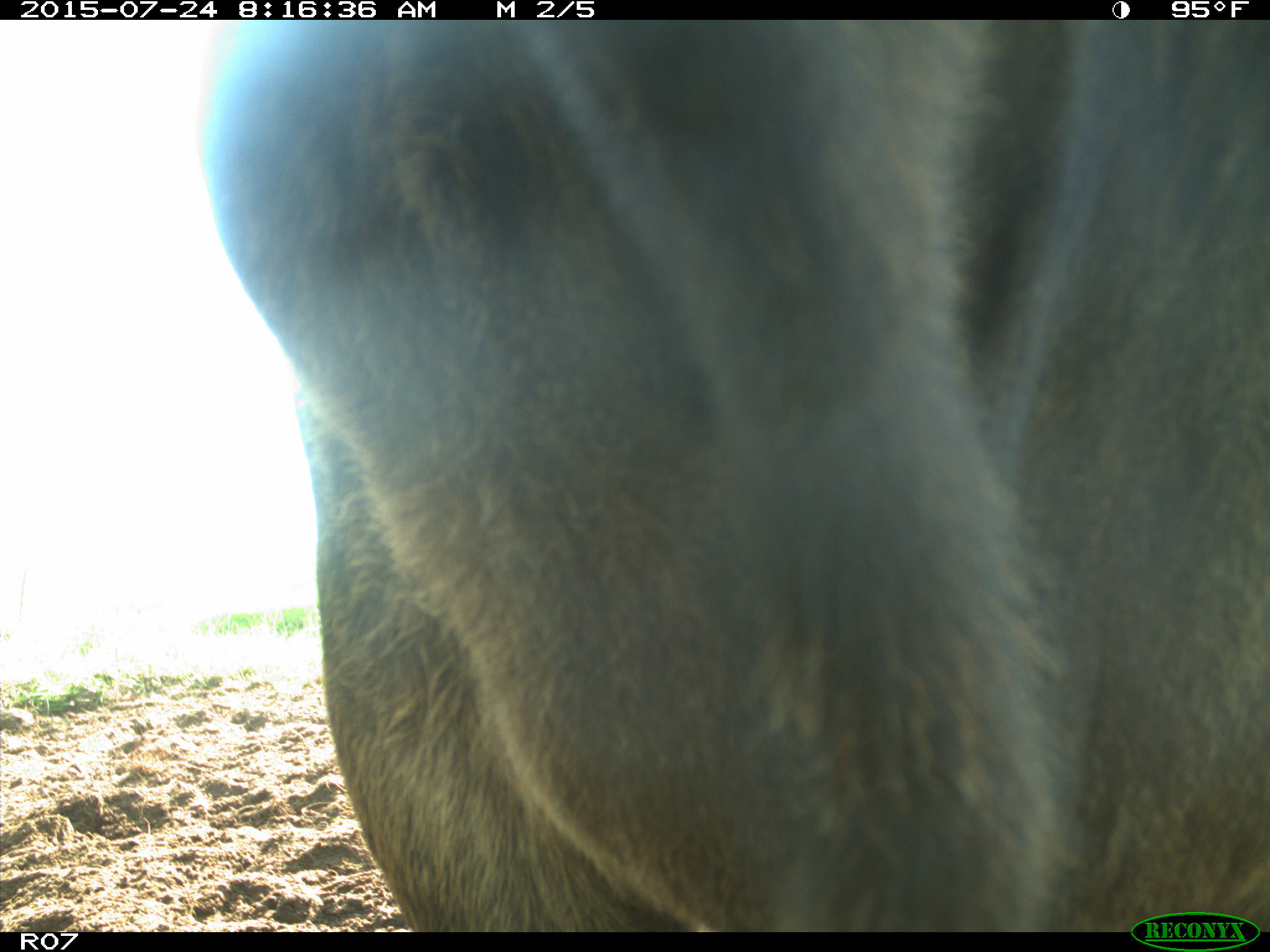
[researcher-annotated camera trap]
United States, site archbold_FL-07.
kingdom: Animalia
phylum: Chordata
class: Mammalia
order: Artiodactyla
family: Bovidae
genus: Bos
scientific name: Bos taurus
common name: domestic cow